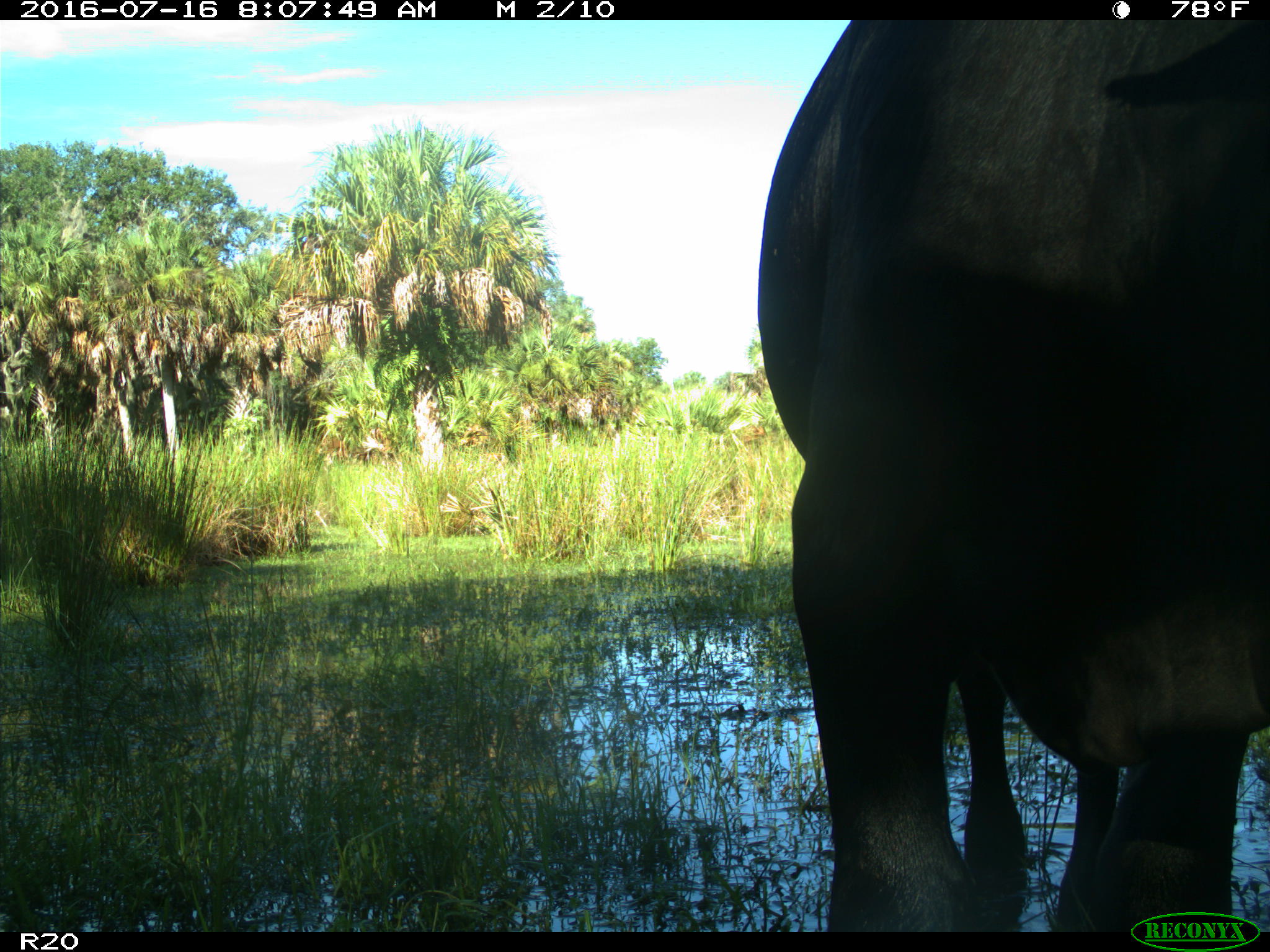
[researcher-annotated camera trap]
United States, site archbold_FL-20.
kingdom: Animalia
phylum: Chordata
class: Mammalia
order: Artiodactyla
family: Bovidae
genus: Bos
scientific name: Bos taurus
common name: domestic cow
Bos taurus (domestic cow).